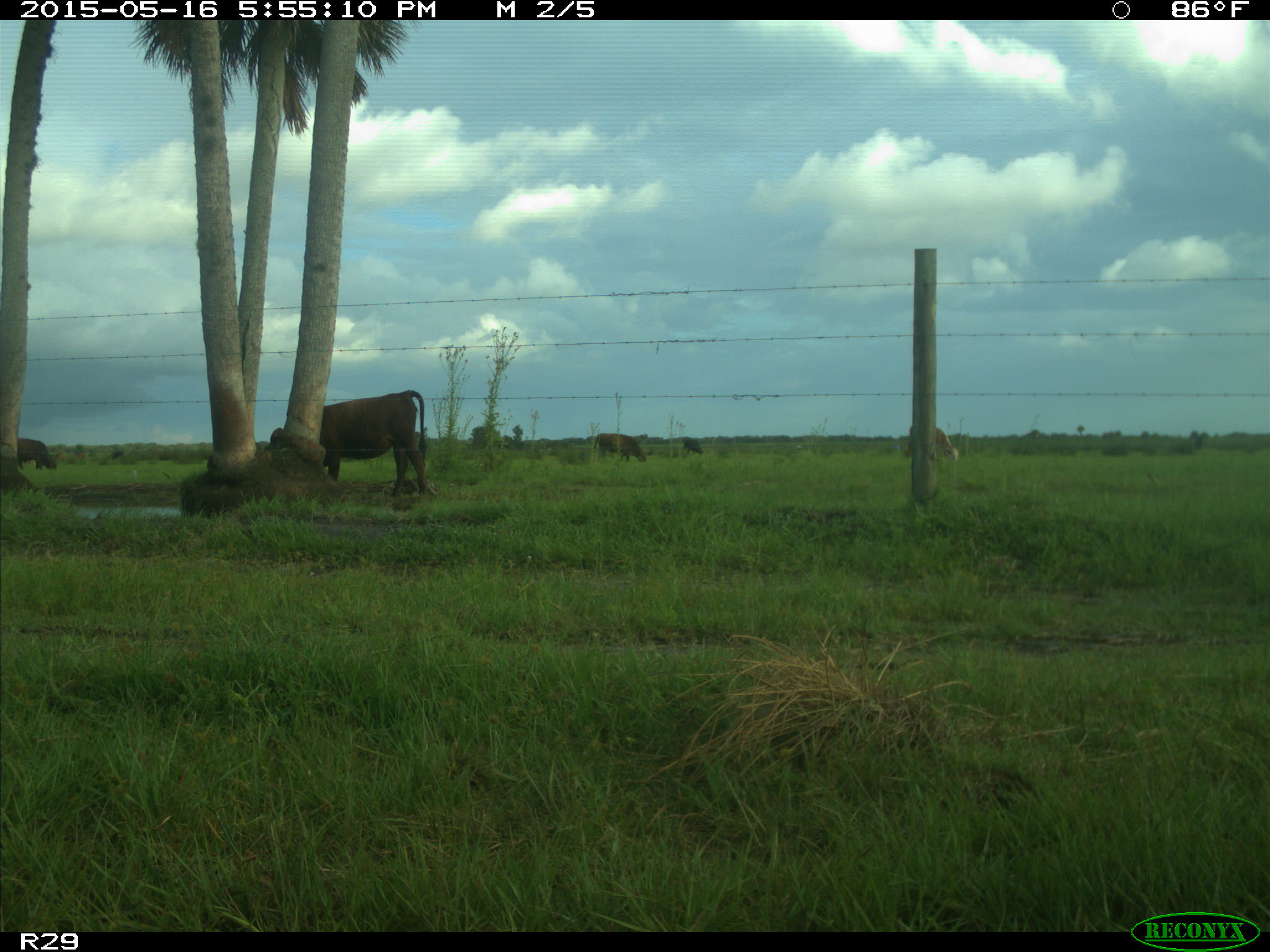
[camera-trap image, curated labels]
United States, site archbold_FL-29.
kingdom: Animalia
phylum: Chordata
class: Mammalia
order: Artiodactyla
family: Bovidae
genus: Bos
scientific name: Bos taurus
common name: domestic cow